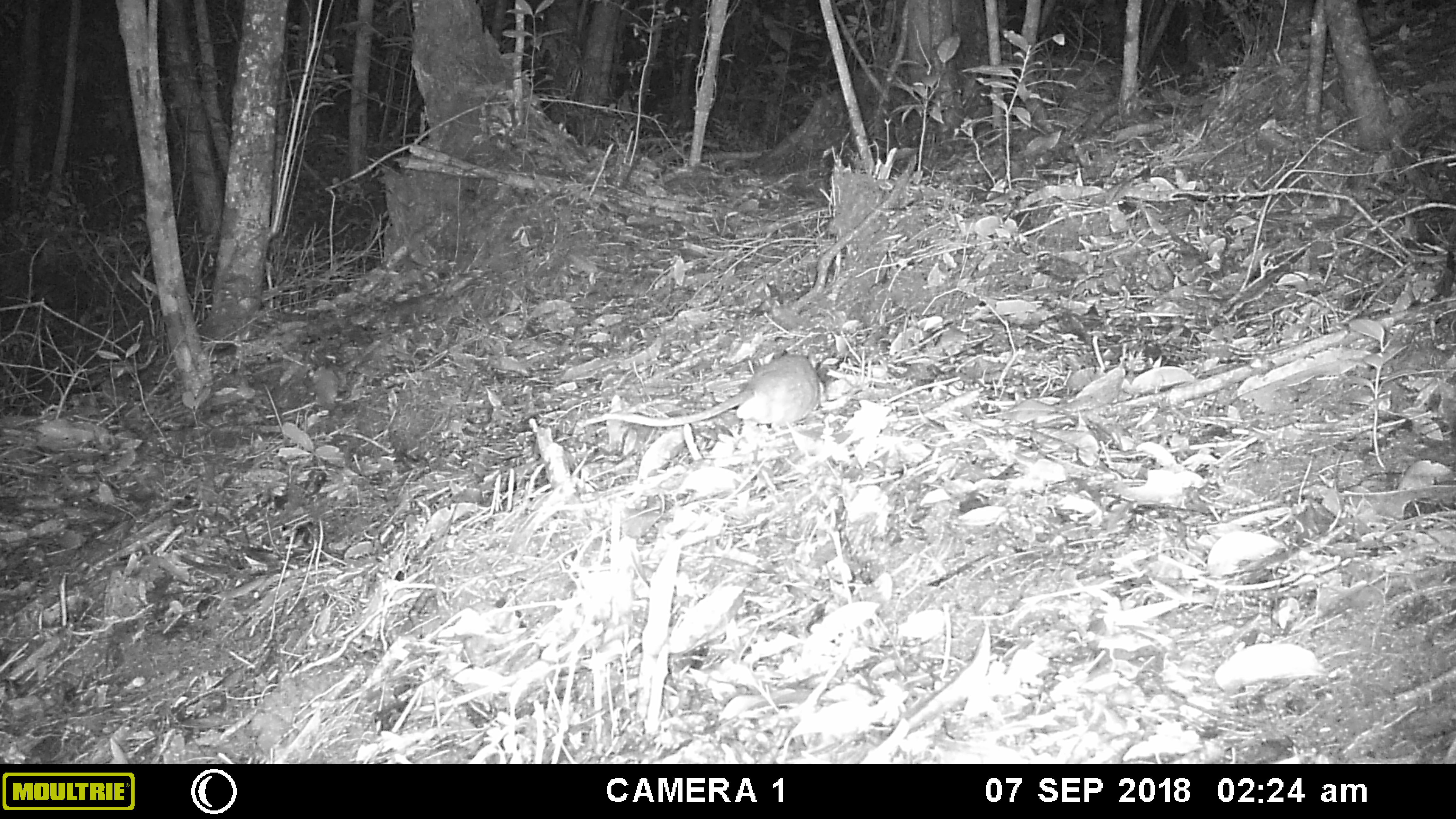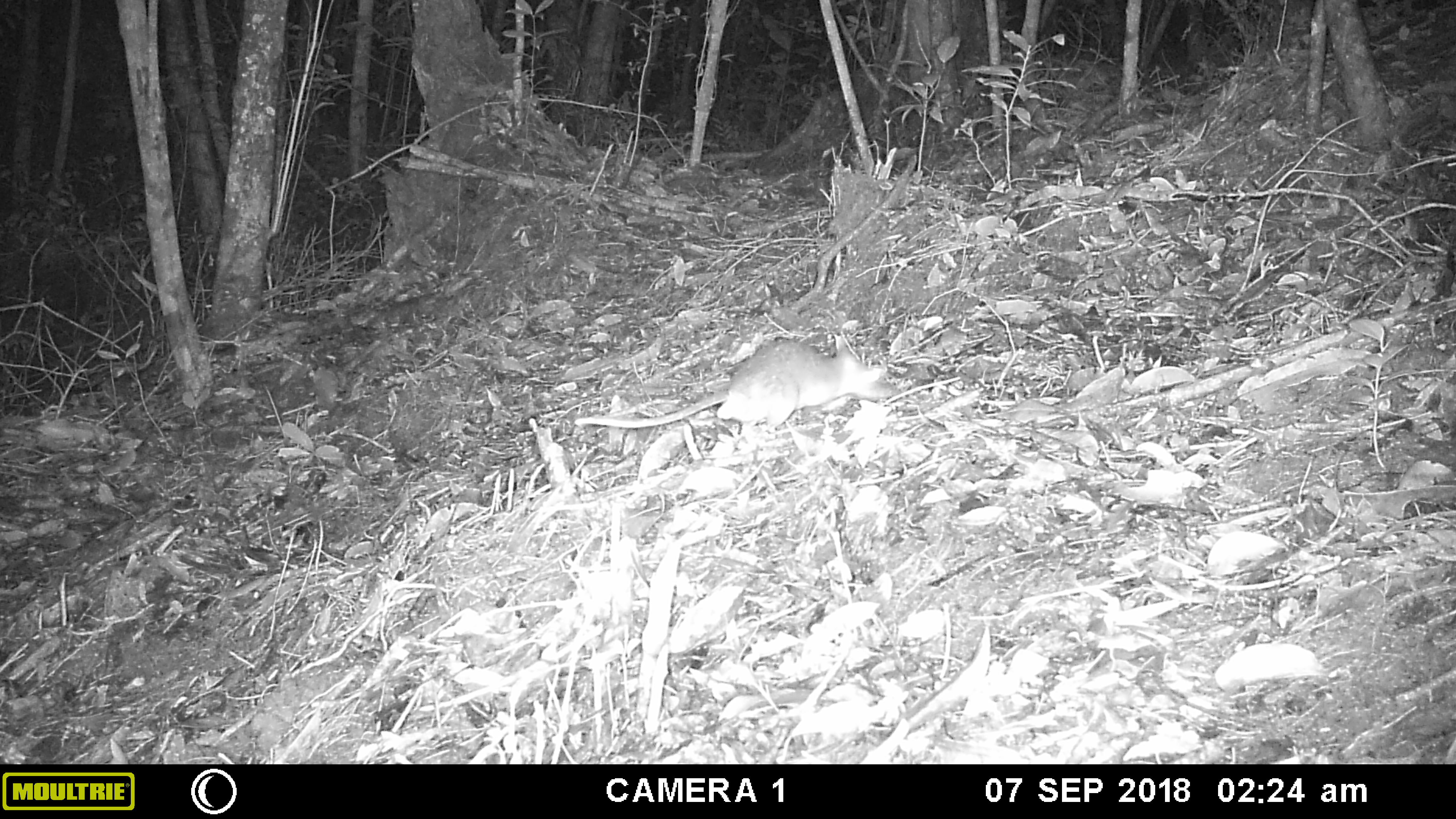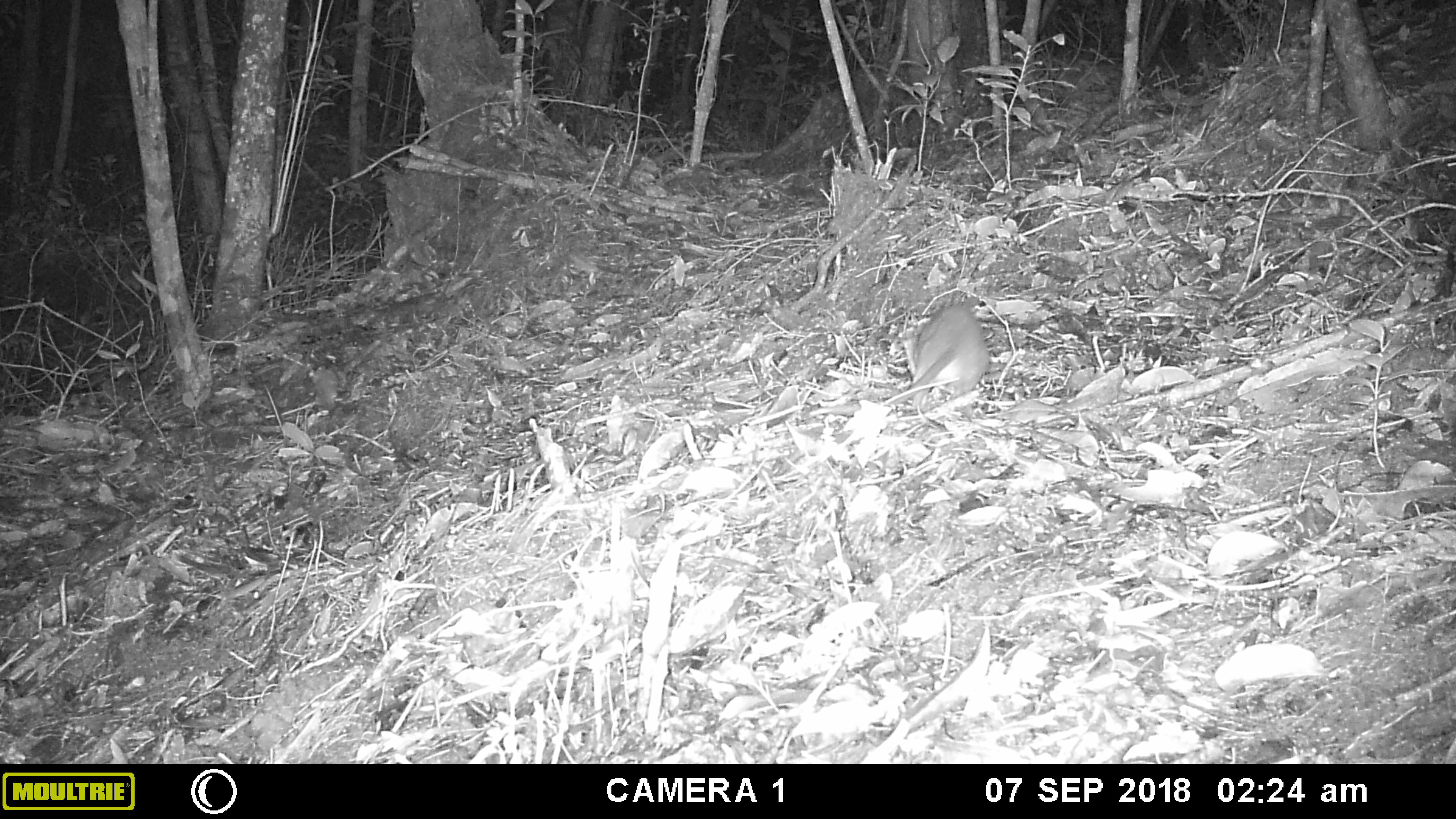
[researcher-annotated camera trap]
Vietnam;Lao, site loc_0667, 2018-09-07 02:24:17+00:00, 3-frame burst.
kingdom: Animalia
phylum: Chordata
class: Mammalia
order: Rodentia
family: Muridae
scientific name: Muridae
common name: old-world mice and rats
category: unidentified murid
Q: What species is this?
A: Unidentified murid (old-world mice and rats) (Muridae).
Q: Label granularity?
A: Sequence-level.